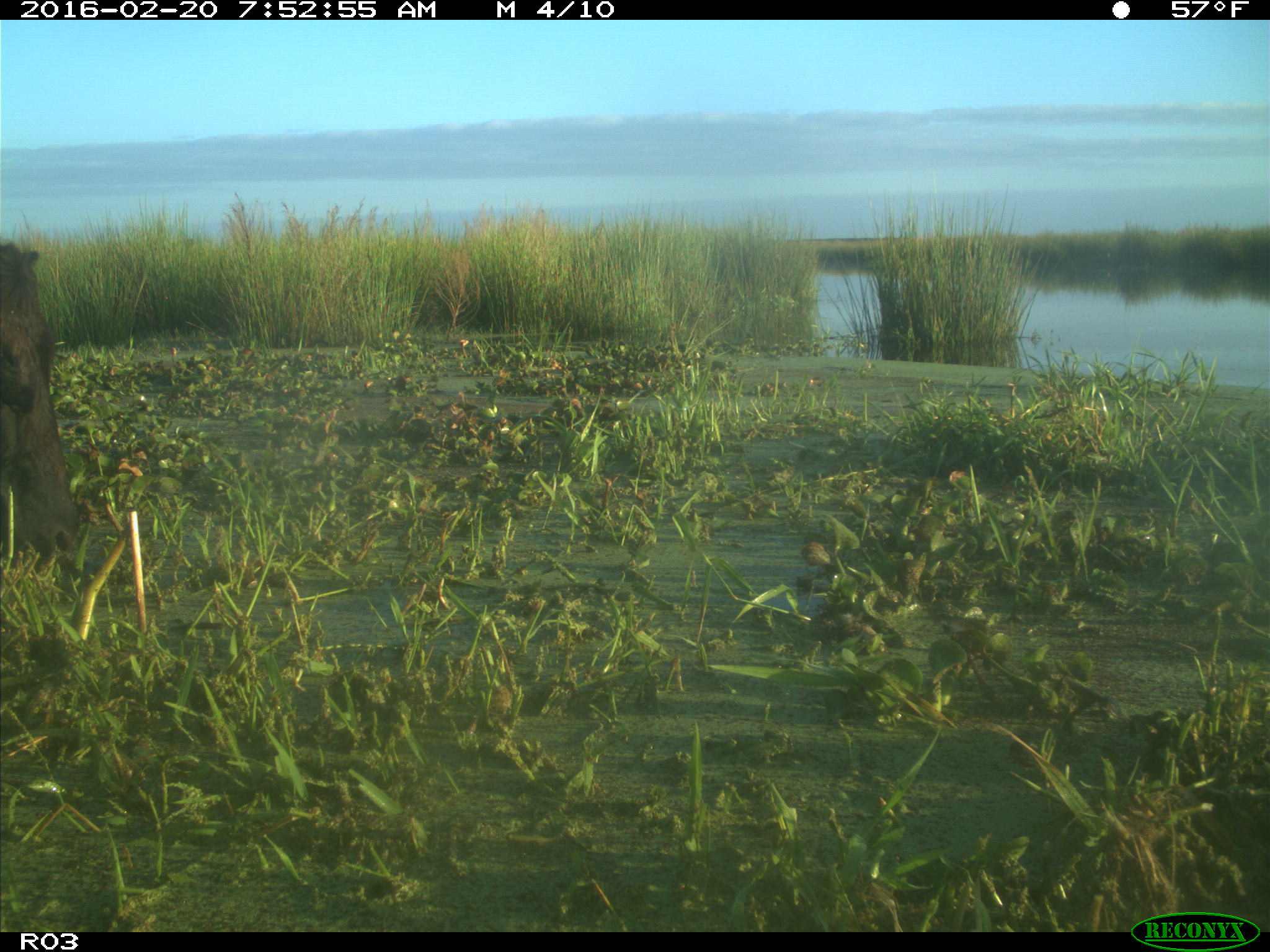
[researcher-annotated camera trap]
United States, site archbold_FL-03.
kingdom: Animalia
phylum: Chordata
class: Mammalia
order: Artiodactyla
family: Bovidae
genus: Bos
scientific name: Bos taurus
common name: domestic cow